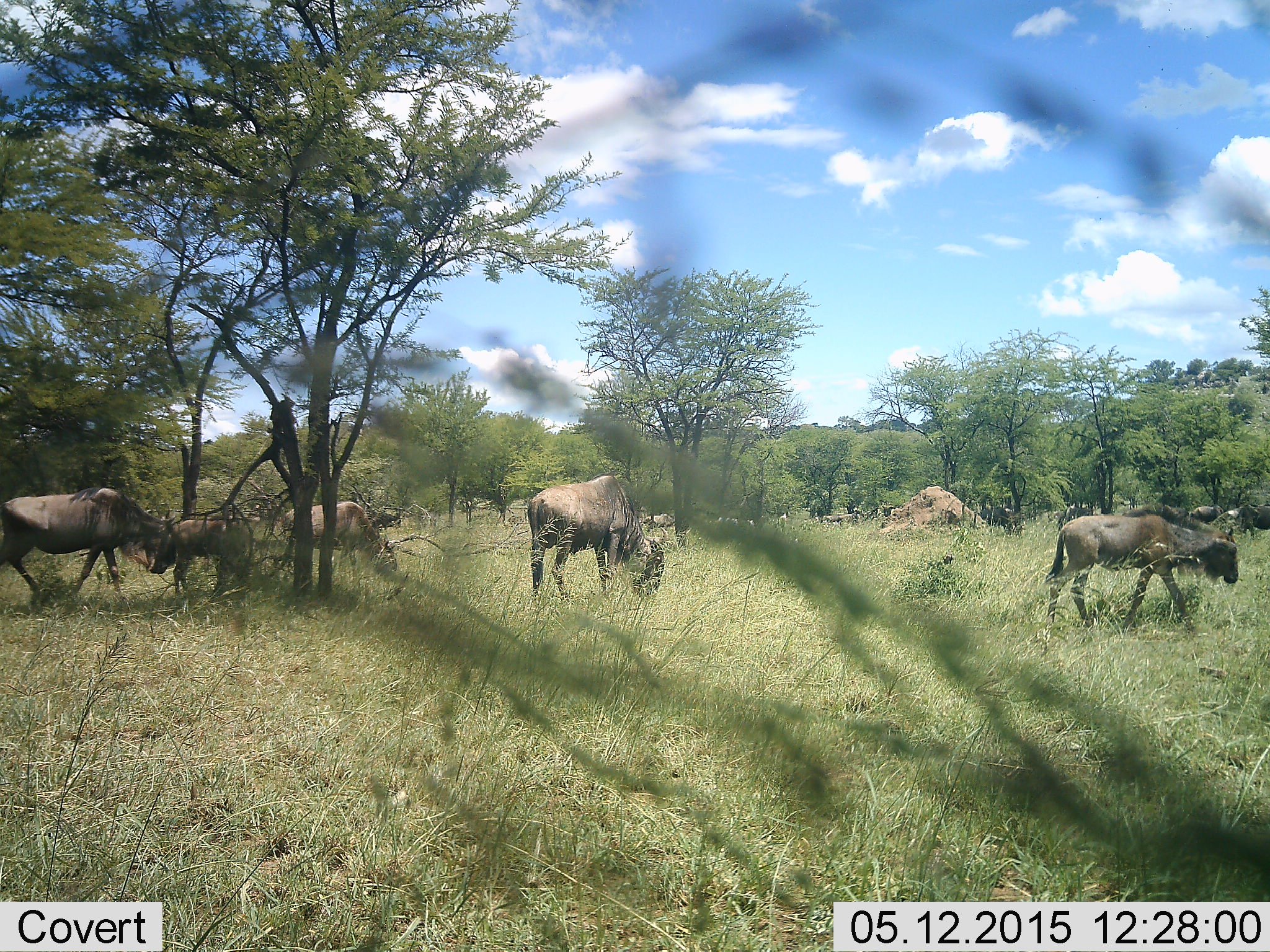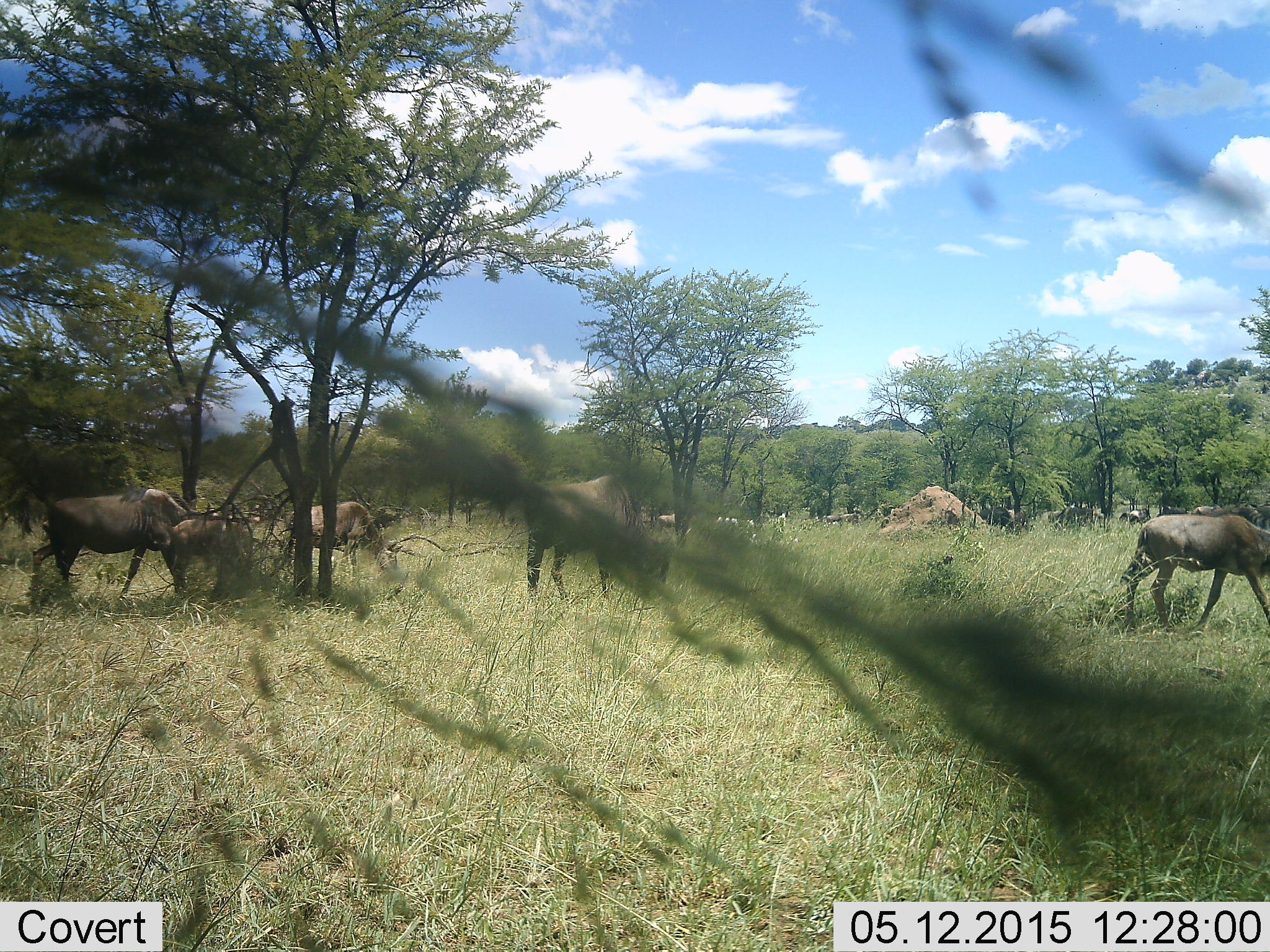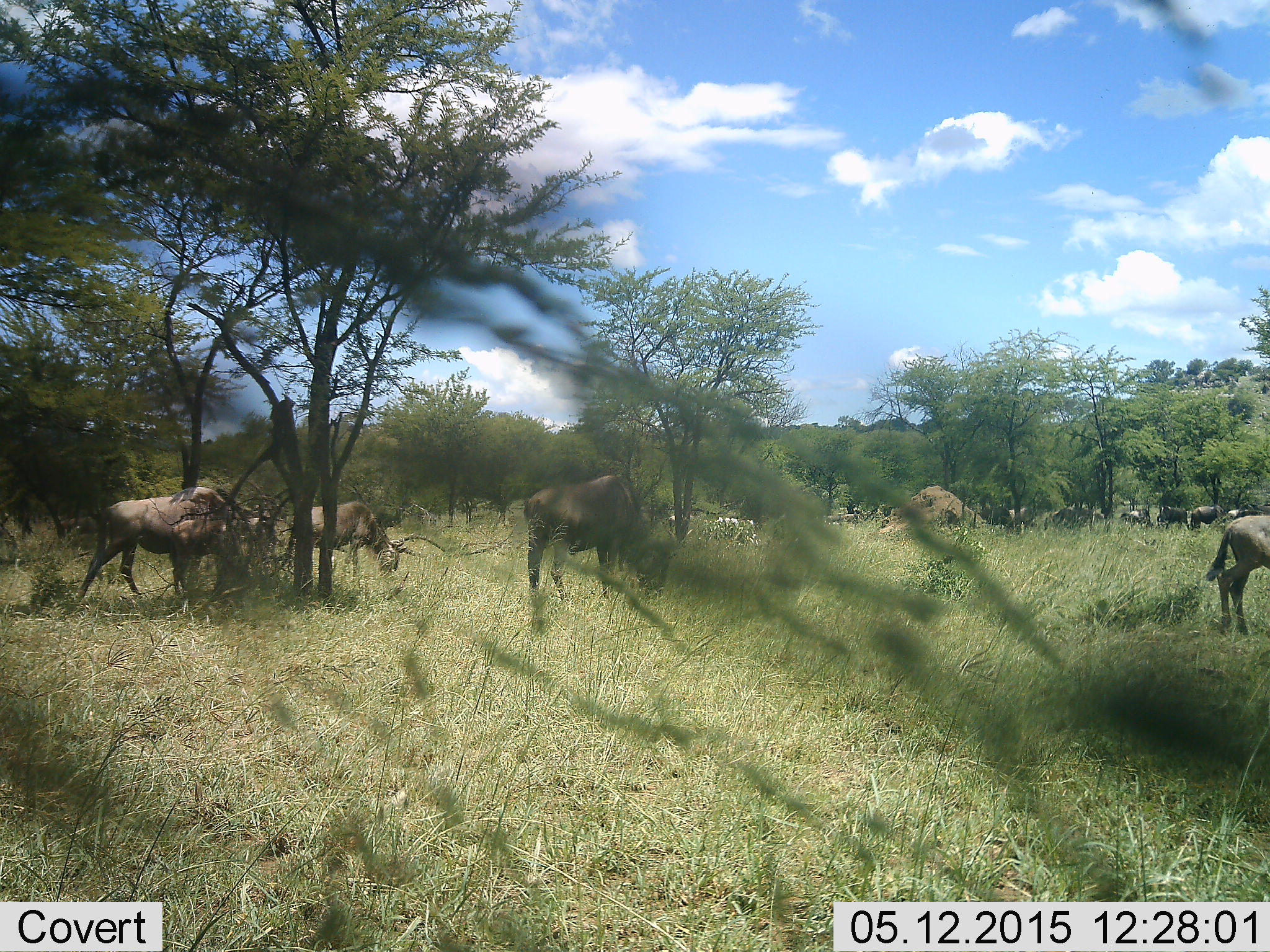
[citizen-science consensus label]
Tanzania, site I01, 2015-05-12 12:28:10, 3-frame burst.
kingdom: Animalia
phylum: Chordata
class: Mammalia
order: Artiodactyla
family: Bovidae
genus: Connochaetes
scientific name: Connochaetes taurinus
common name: blue wildebeest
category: wildebeest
Wildebeest (blue wildebeest) (Connochaetes taurinus), count 5. Behavior (volunteer vote fractions): standing 50%, resting 10%, moving 70%, interacting 0%. Young present (vote fraction): 50%. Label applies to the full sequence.